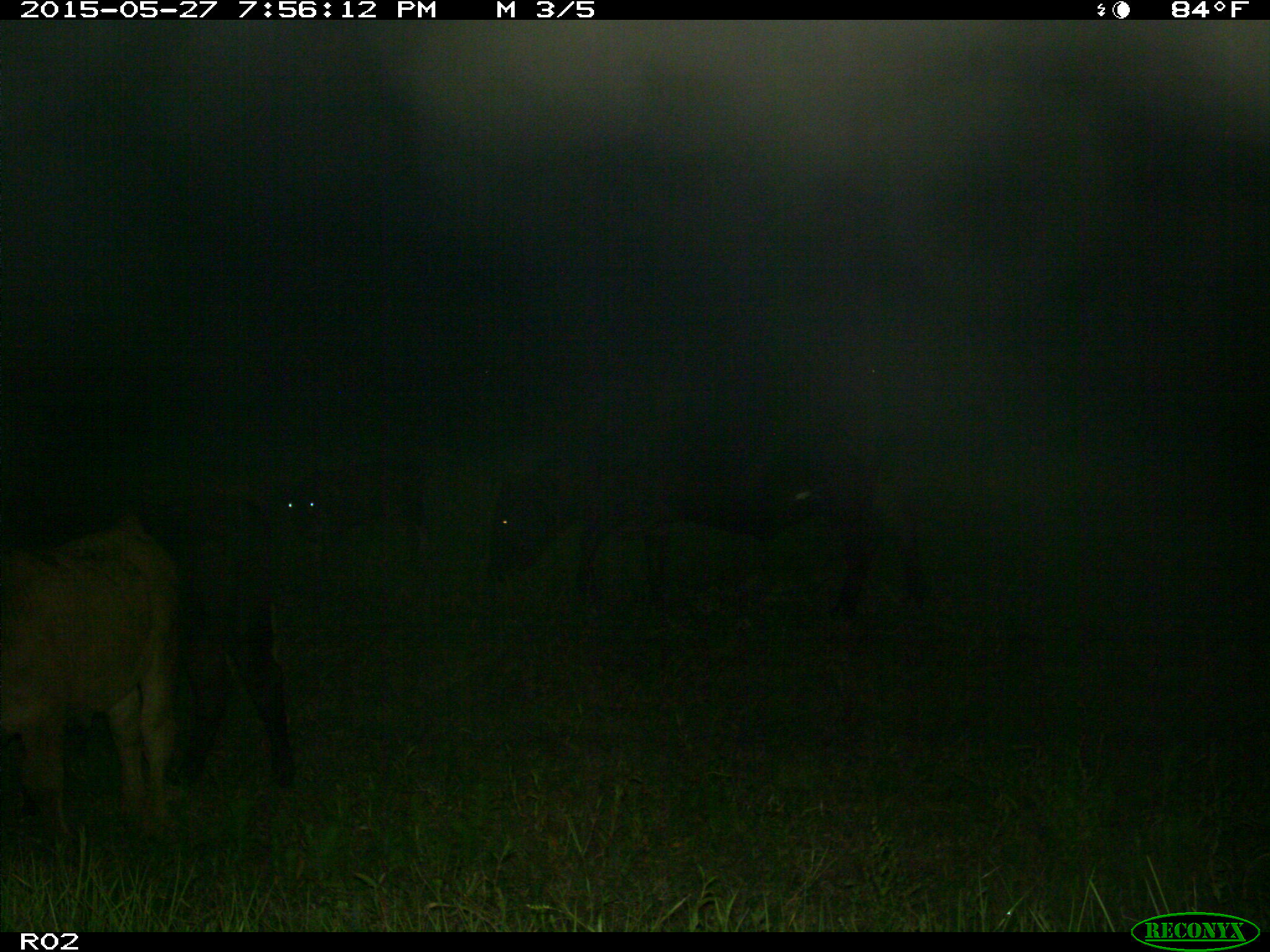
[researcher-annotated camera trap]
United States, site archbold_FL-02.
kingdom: Animalia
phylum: Chordata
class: Mammalia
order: Artiodactyla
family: Bovidae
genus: Bos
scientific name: Bos taurus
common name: domestic cow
Bos taurus (domestic cow).